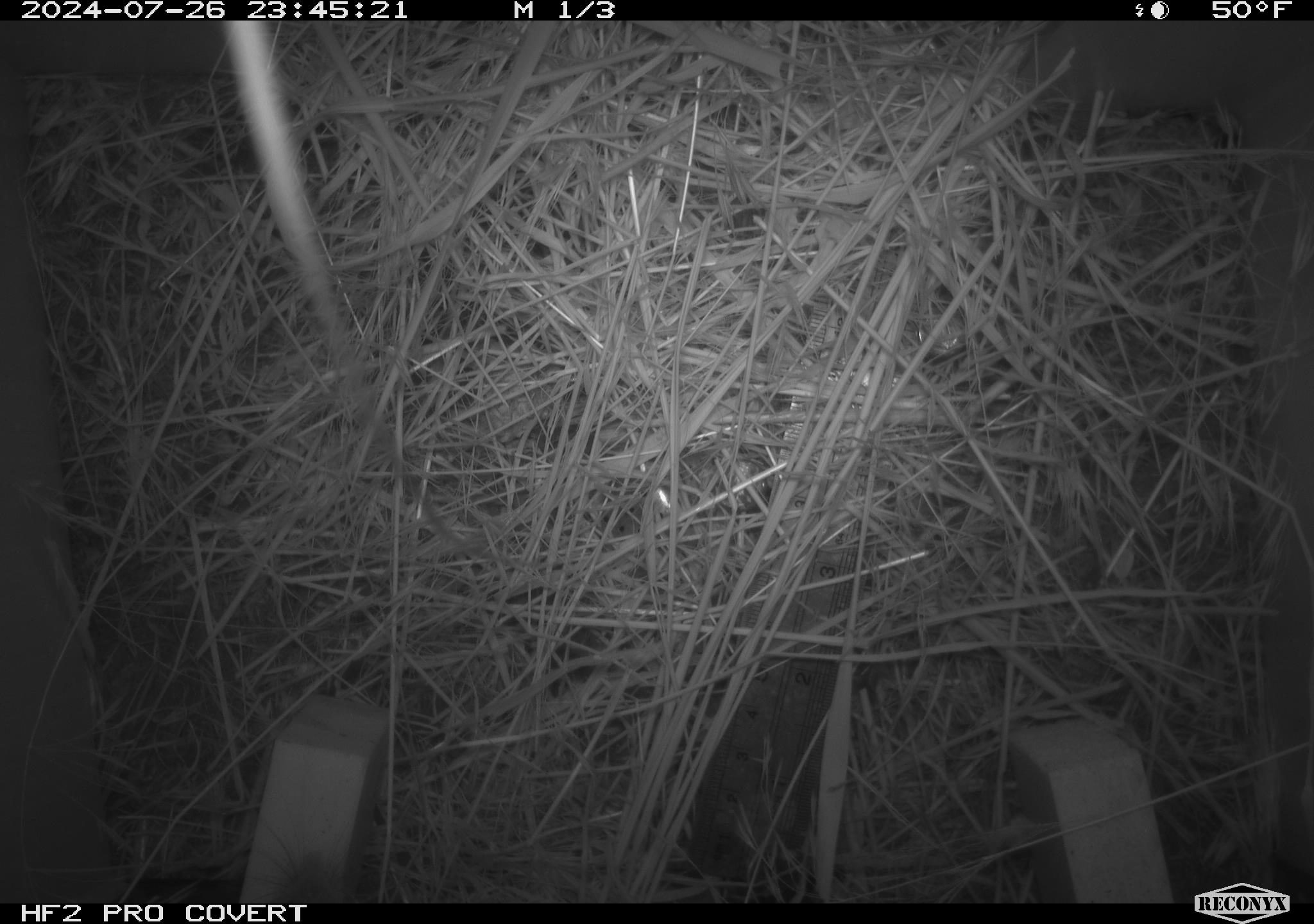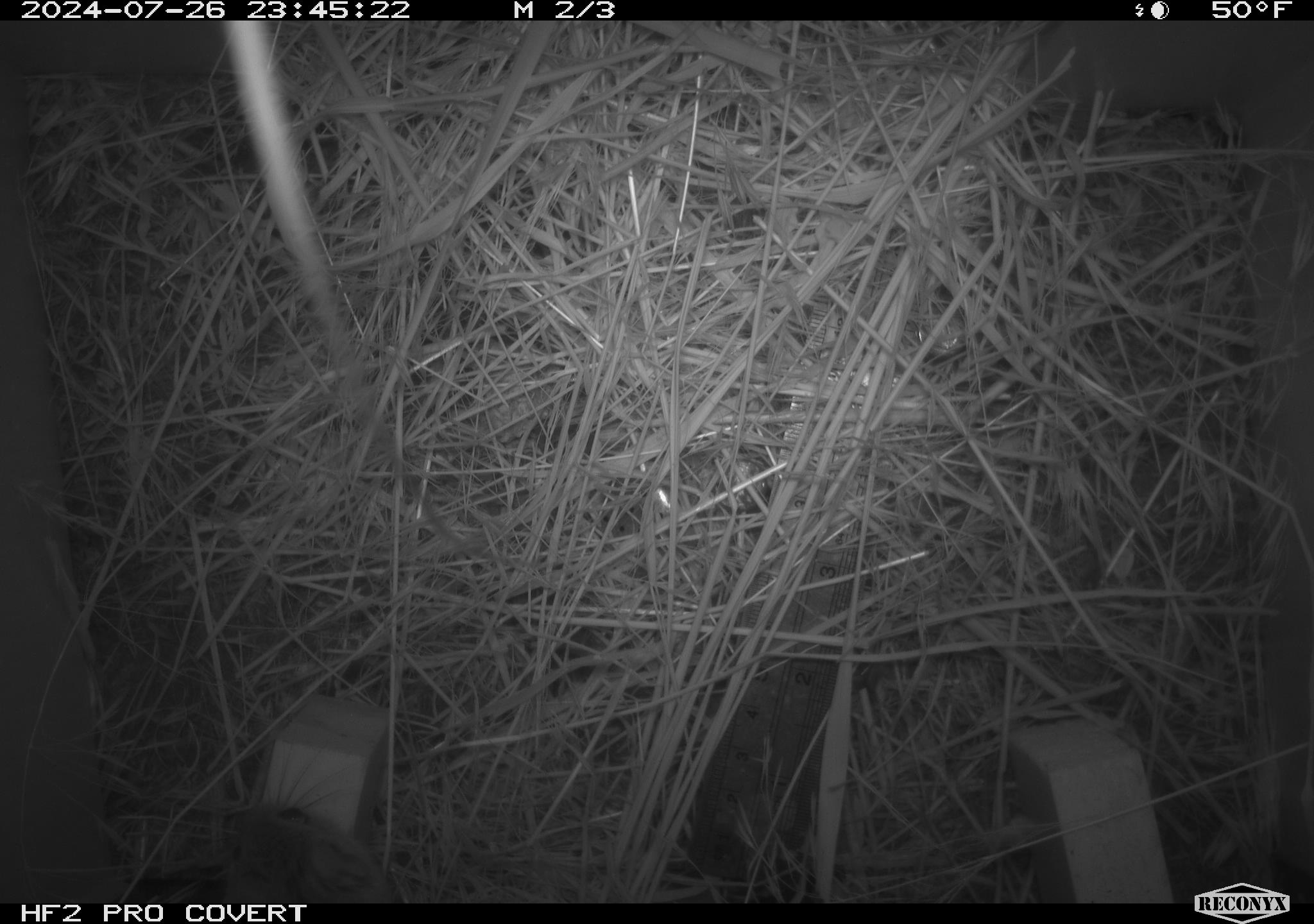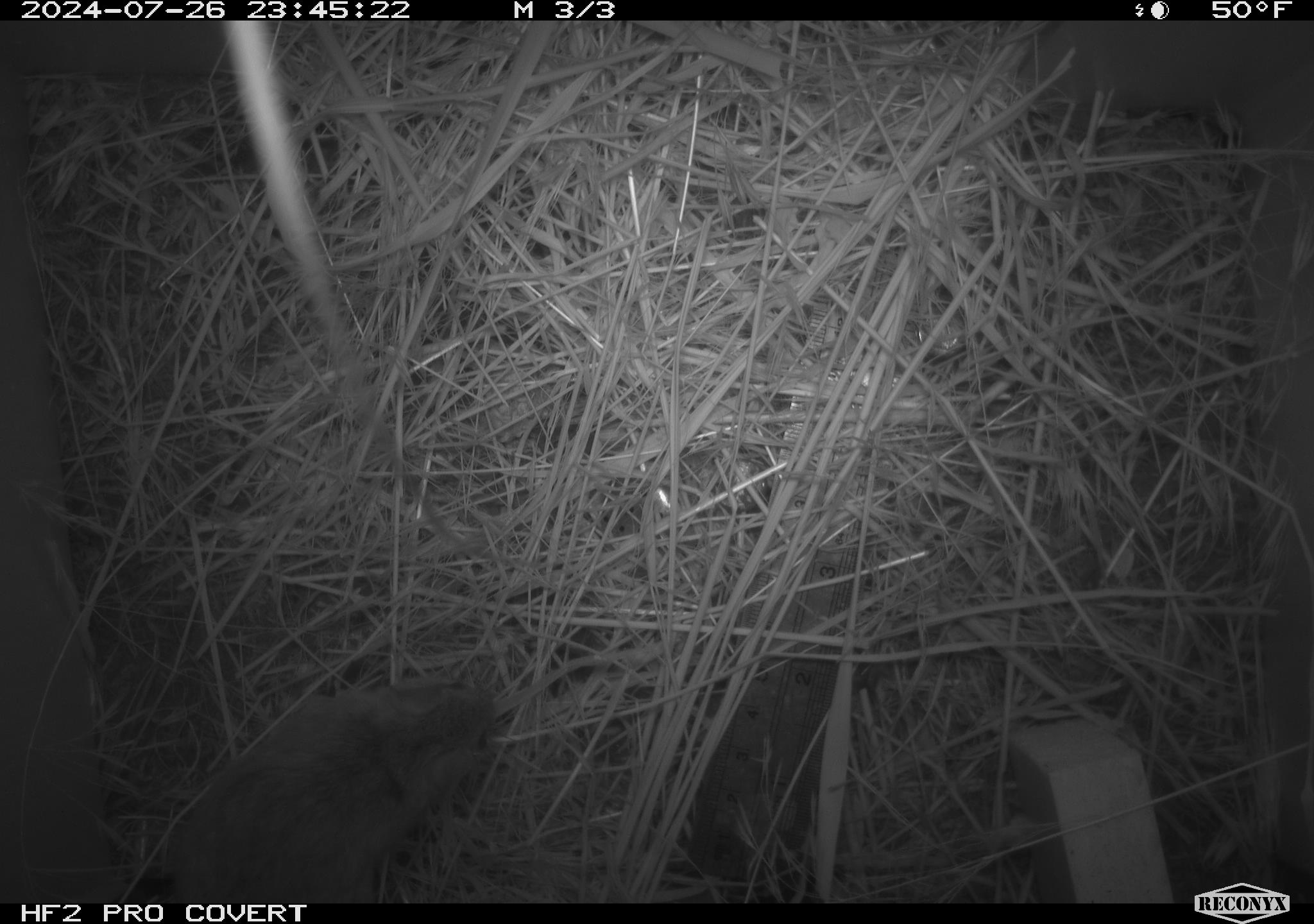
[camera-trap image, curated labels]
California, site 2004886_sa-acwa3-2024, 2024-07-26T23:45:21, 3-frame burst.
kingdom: Animalia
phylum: Chordata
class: Mammalia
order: Rodentia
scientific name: Rodentia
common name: mouse species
Mouse species (Rodentia).